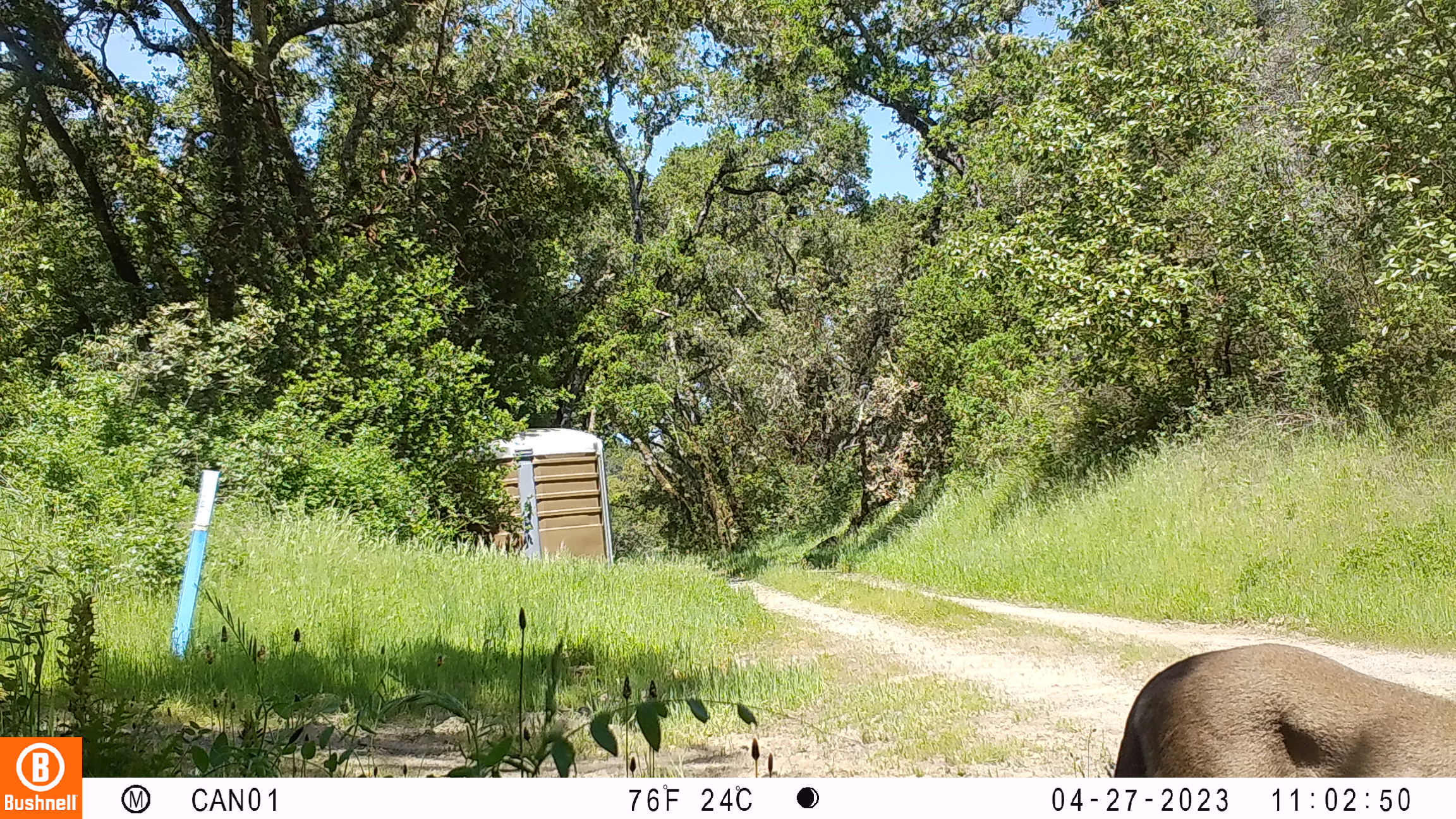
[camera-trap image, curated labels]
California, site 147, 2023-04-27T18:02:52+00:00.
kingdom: Animalia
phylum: Chordata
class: Mammalia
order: Artiodactyla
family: Cervidae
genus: Odocoileus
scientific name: Odocoileus hemionus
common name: mule deer